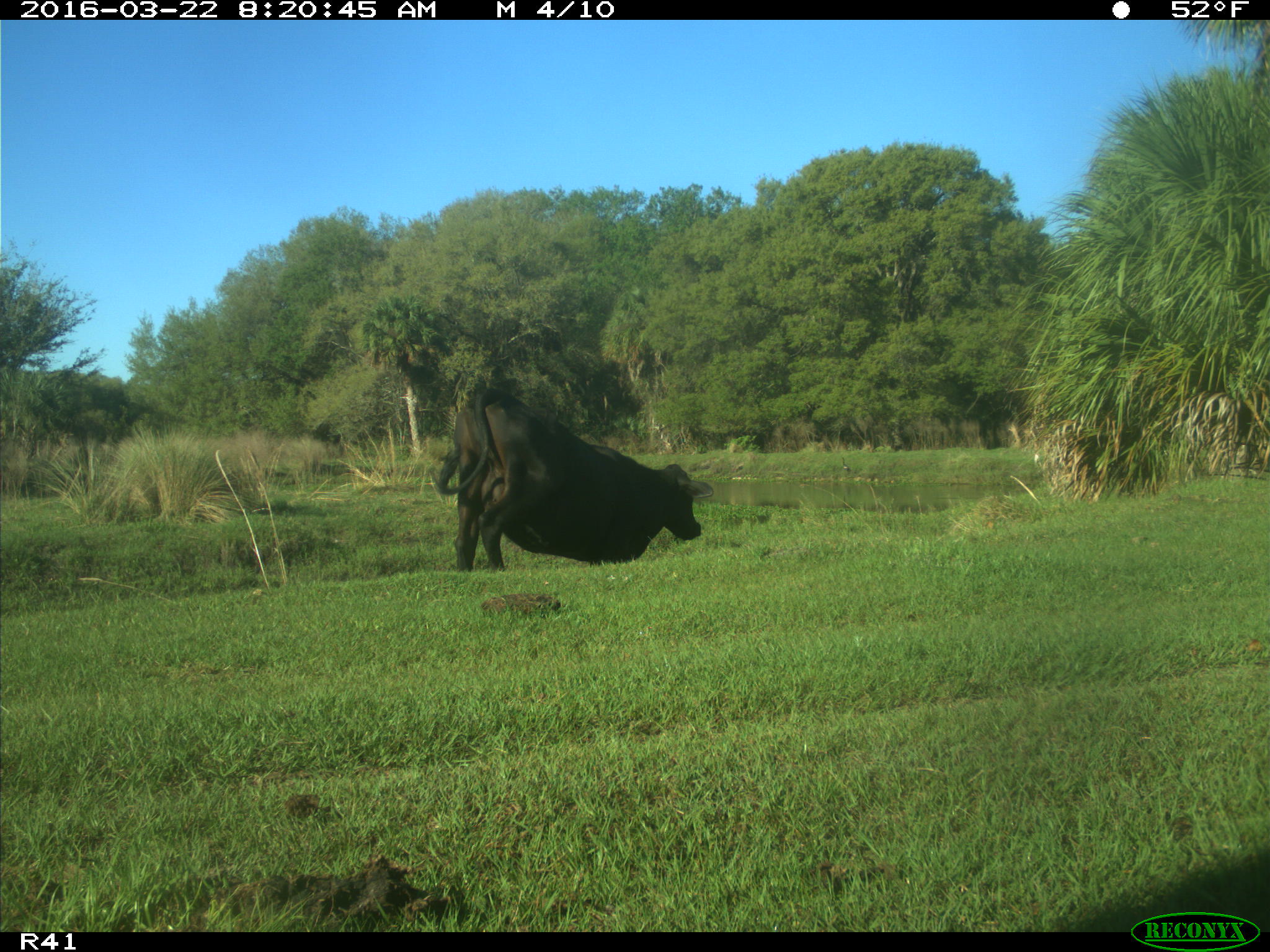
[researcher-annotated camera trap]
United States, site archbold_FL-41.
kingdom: Animalia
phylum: Chordata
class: Mammalia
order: Artiodactyla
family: Bovidae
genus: Bos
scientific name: Bos taurus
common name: domestic cow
Bos taurus (domestic cow).